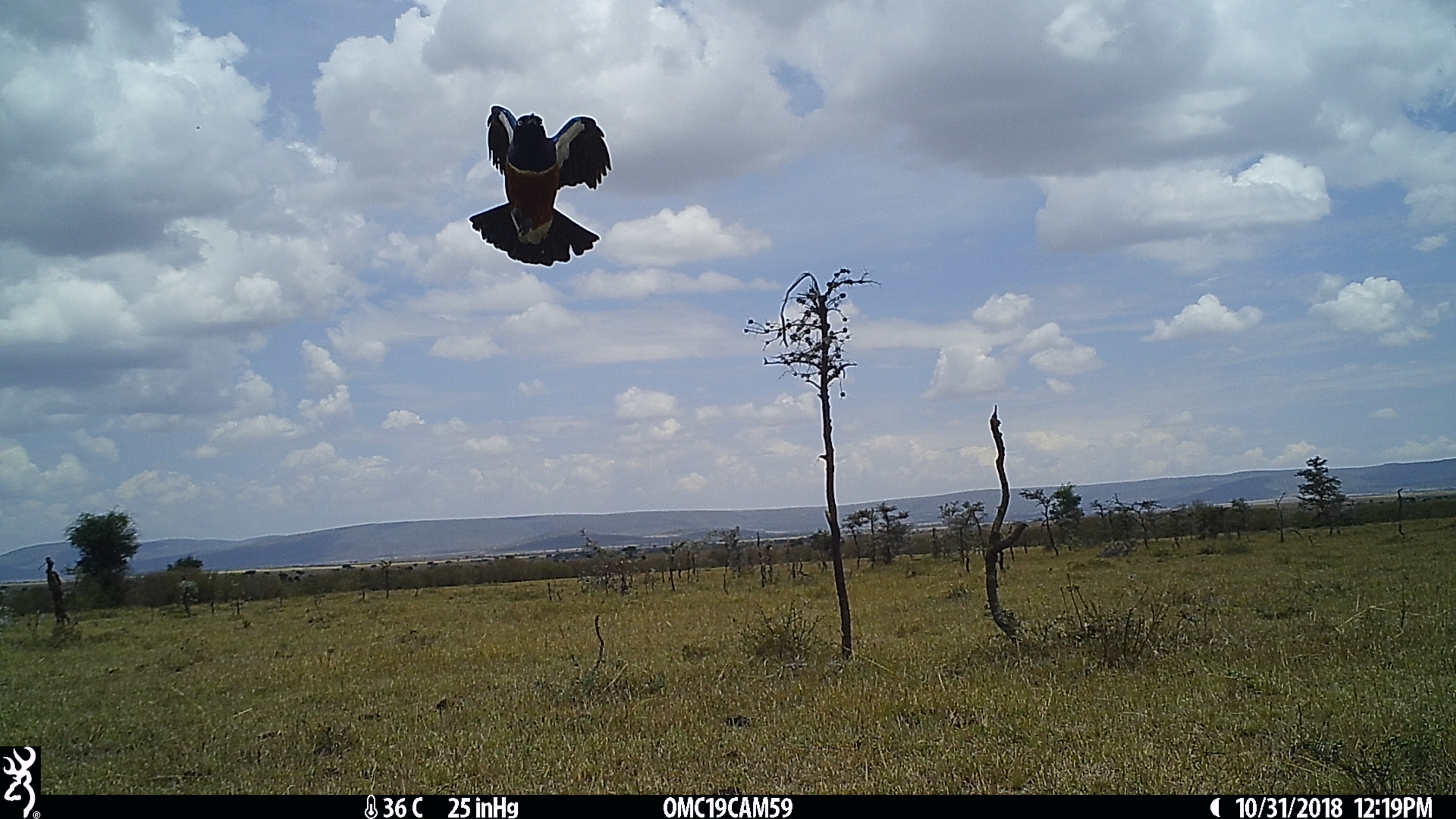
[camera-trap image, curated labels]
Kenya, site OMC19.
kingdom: Animalia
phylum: Chordata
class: Aves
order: Passeriformes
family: Sturnidae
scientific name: Sturnidae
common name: starling